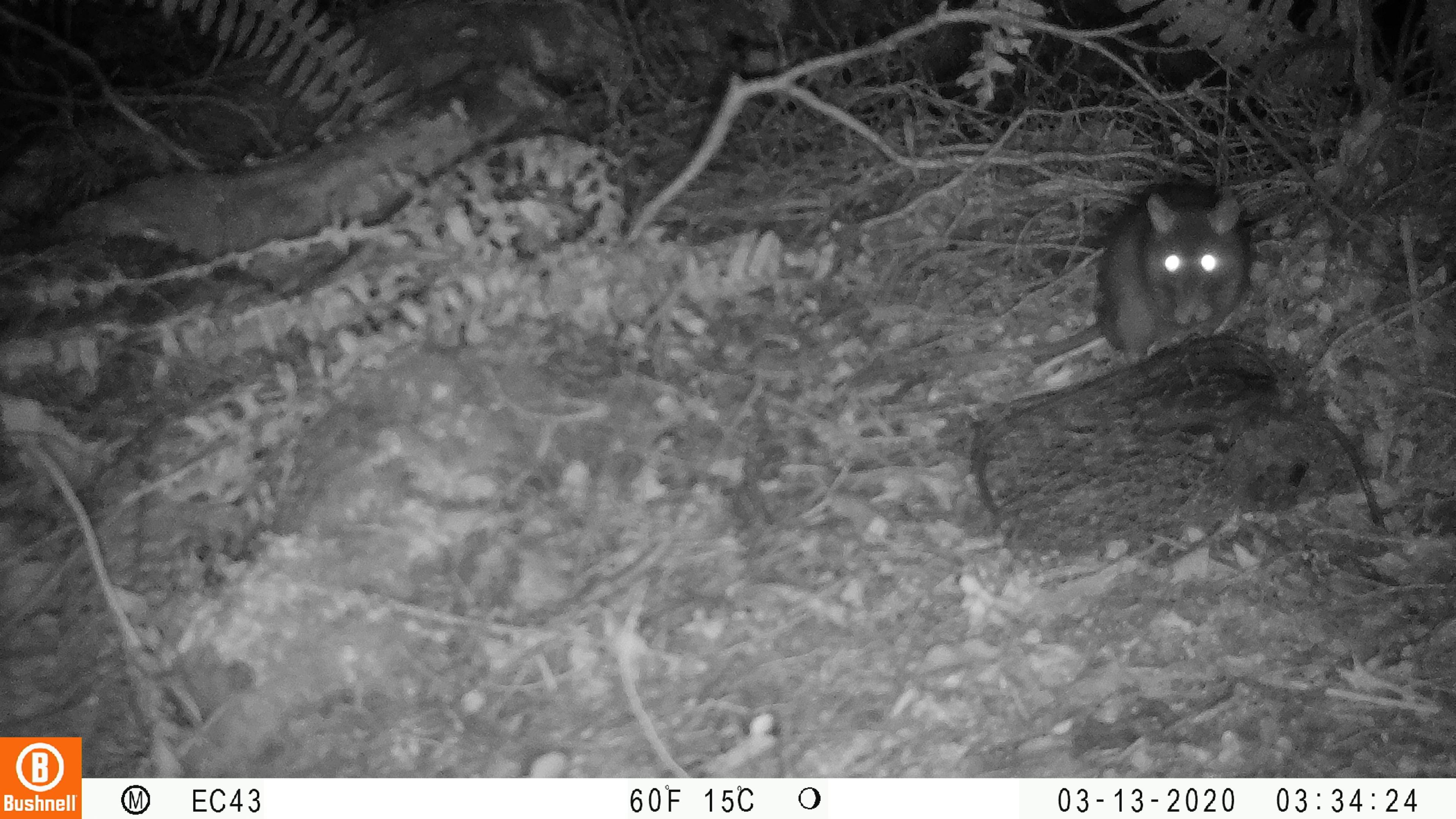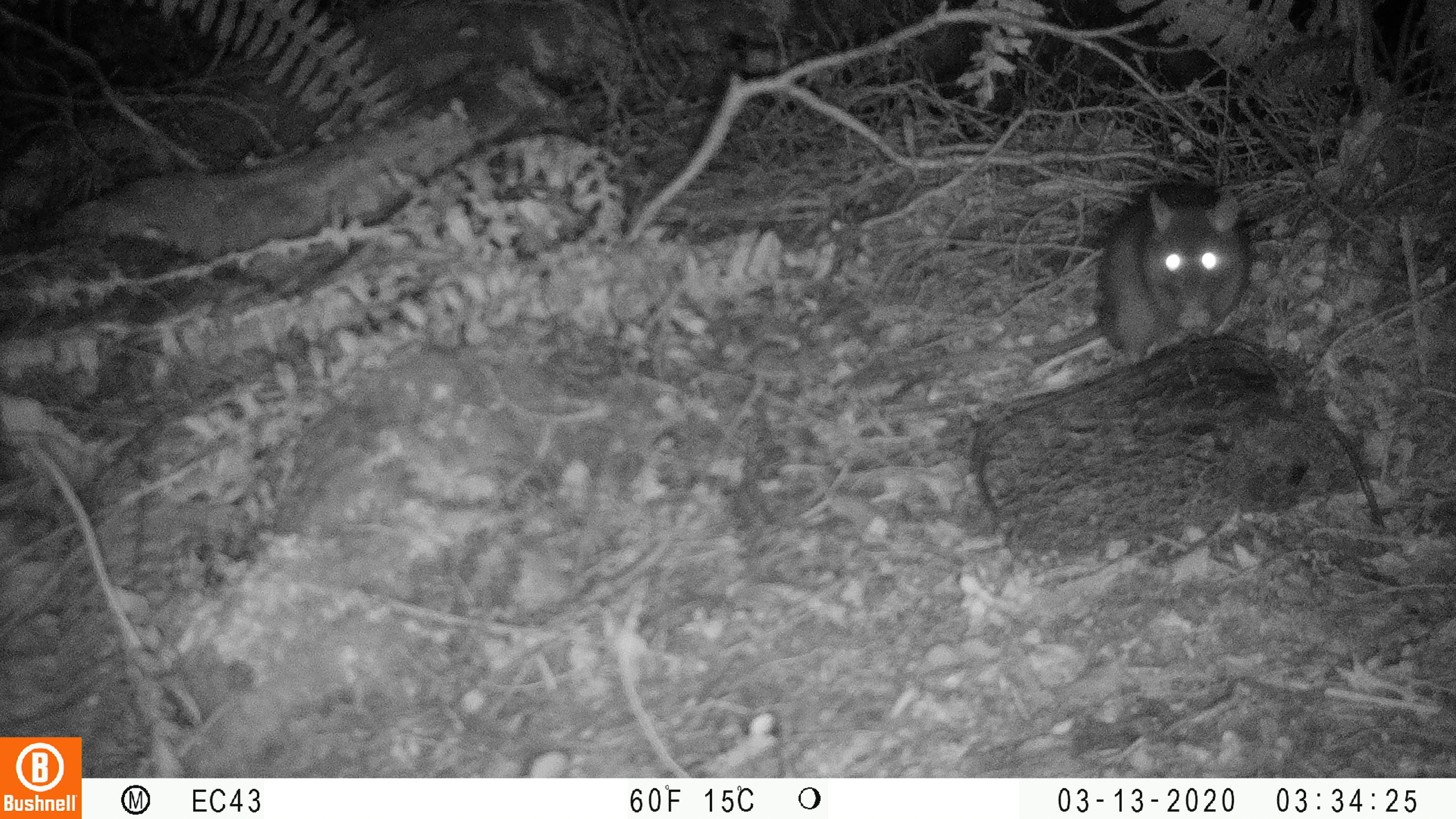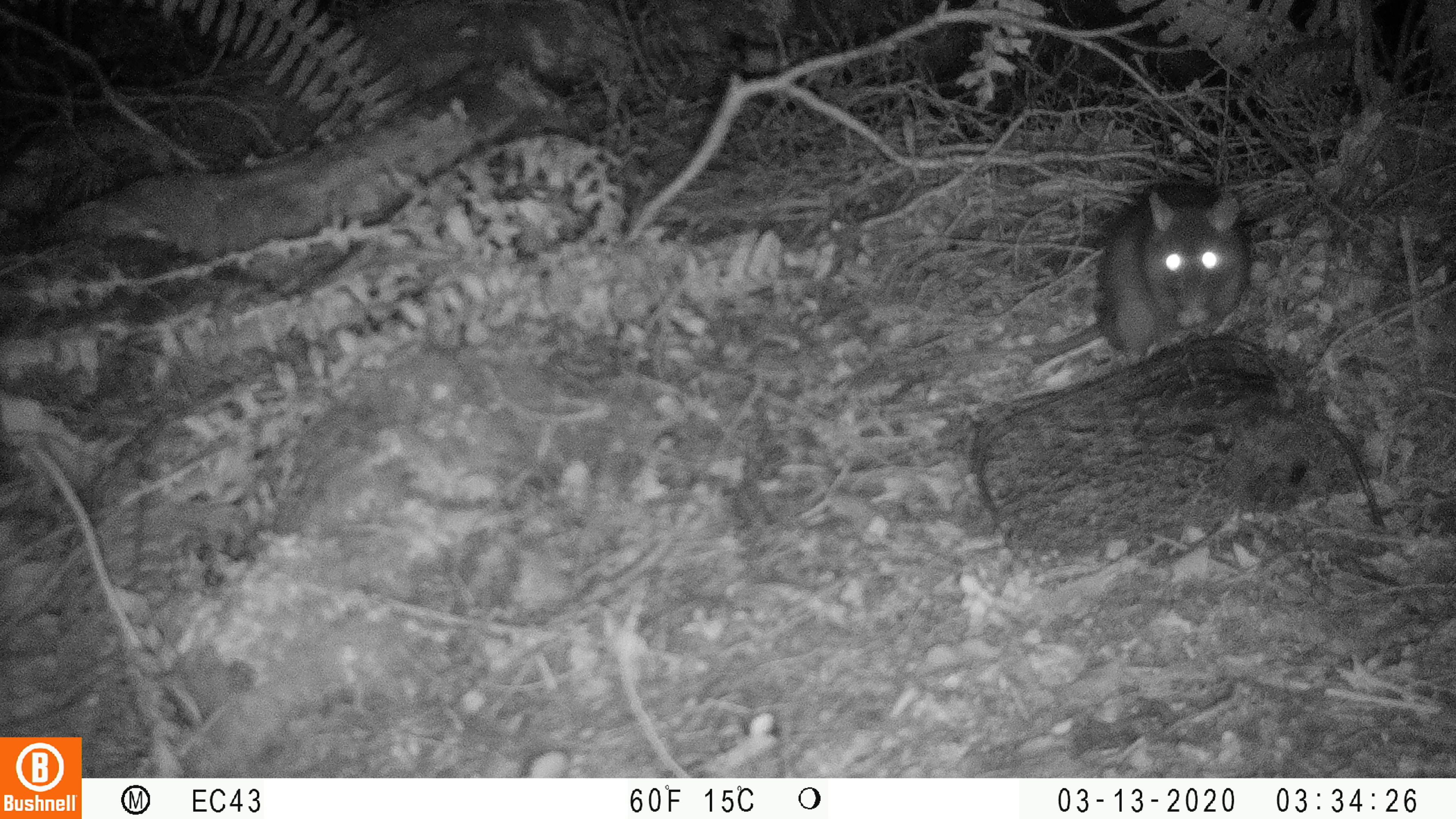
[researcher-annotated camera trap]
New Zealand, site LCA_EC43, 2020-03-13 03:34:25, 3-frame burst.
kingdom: Animalia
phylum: Chordata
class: Mammalia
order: Rodentia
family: Muridae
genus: Rattus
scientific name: Rattus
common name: rat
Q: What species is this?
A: Rat (Rattus).